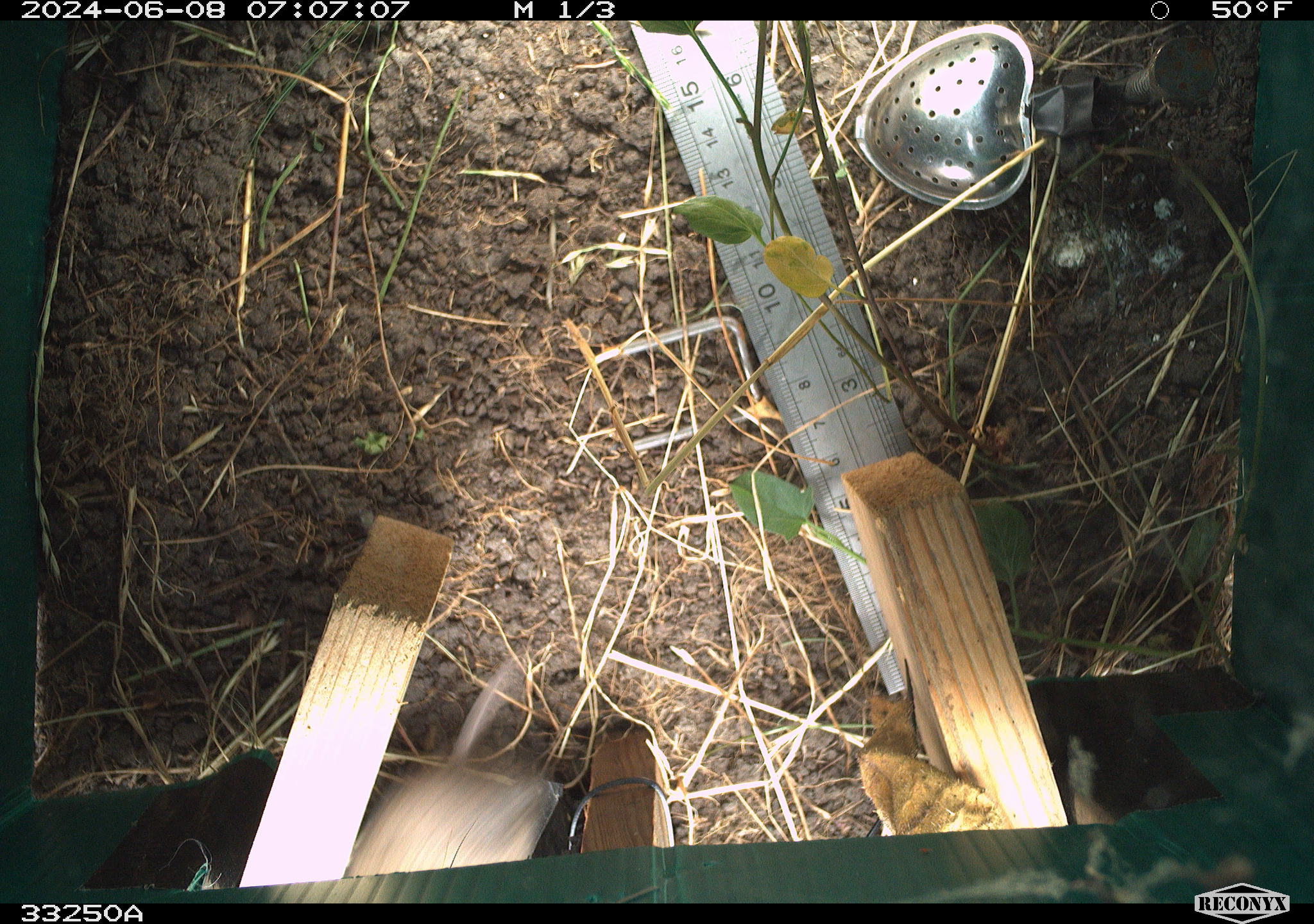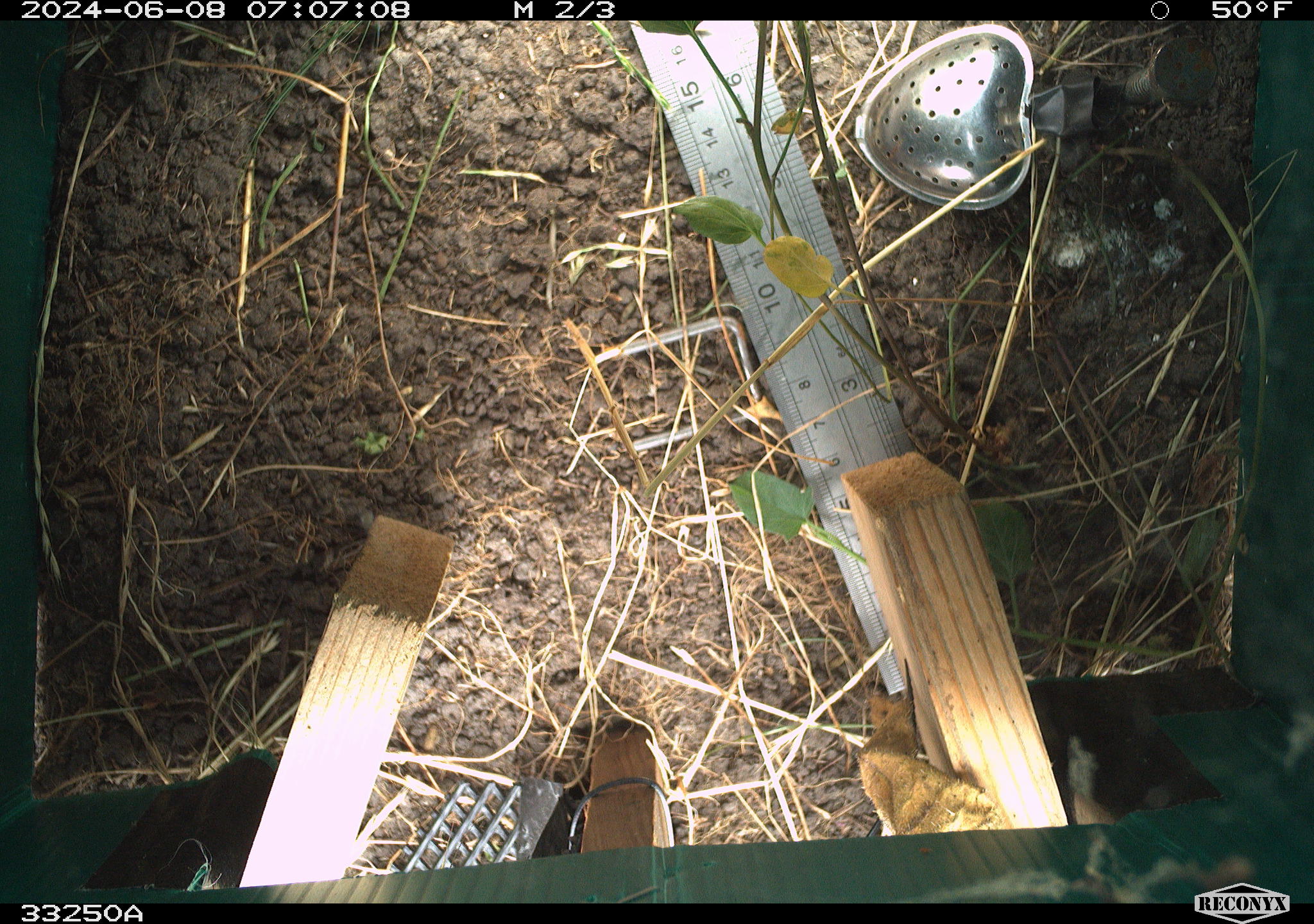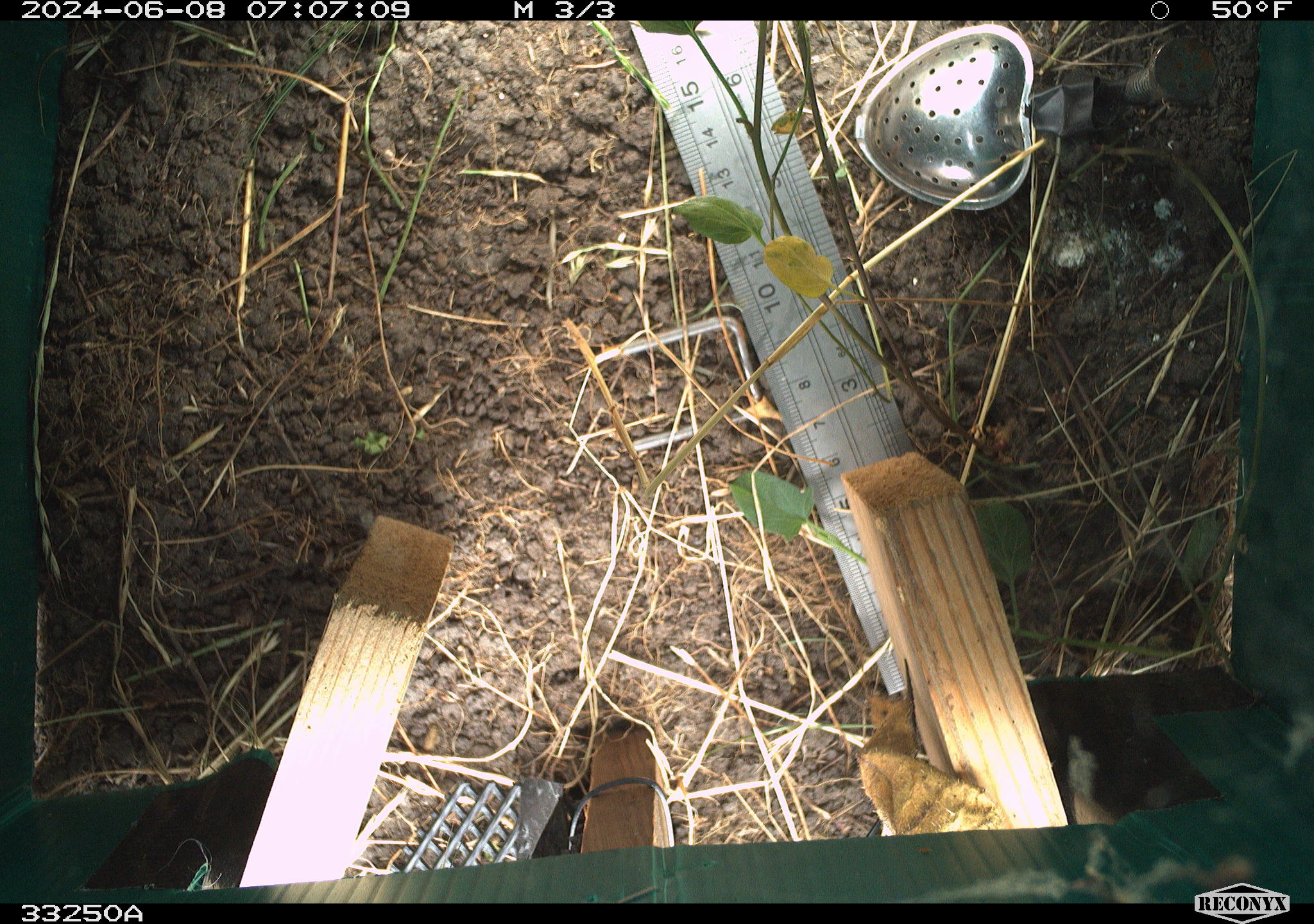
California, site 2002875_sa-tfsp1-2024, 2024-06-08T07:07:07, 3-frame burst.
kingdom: Animalia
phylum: Chordata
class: Mammalia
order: Rodentia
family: Cricetidae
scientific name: Arvicolinae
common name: voles, lemmings, and muskrats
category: arvicolinae subfamily